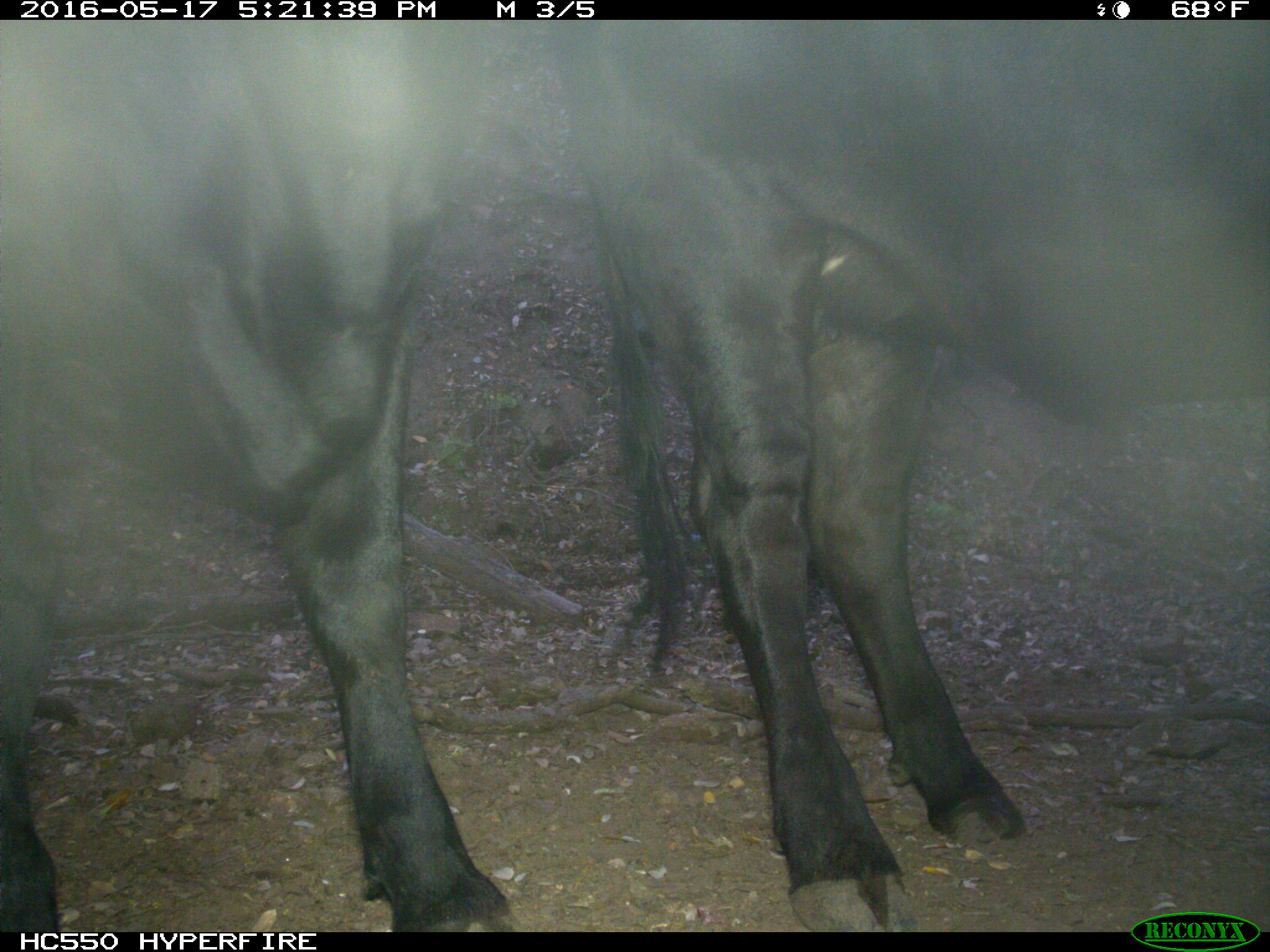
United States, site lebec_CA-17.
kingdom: Animalia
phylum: Chordata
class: Mammalia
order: Artiodactyla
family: Bovidae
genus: Bos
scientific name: Bos taurus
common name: domestic cow